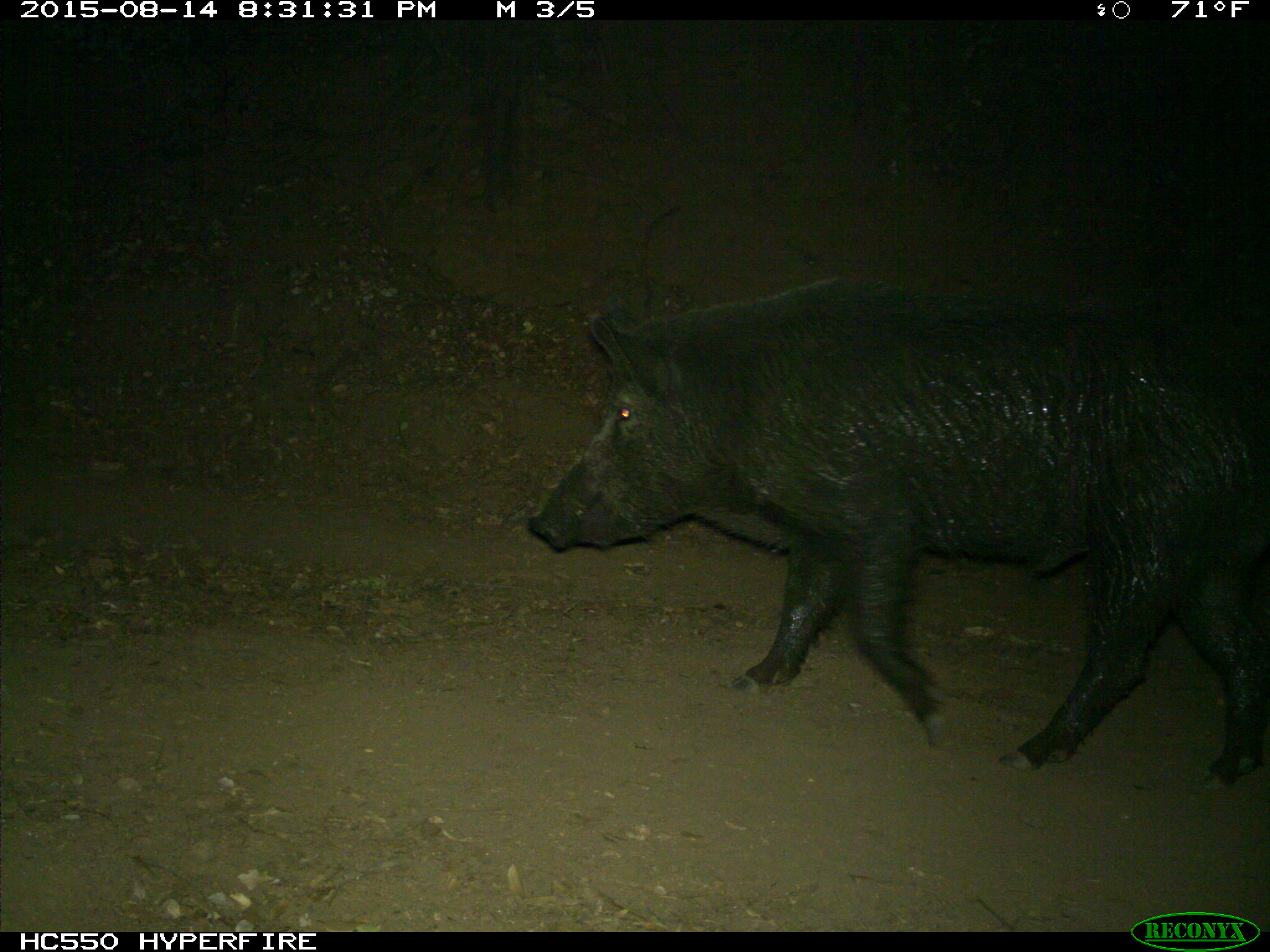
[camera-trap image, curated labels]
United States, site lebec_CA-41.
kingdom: Animalia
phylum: Chordata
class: Mammalia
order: Artiodactyla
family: Suidae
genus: Sus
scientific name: Sus scrofa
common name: wild boar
Sus scrofa (wild boar).